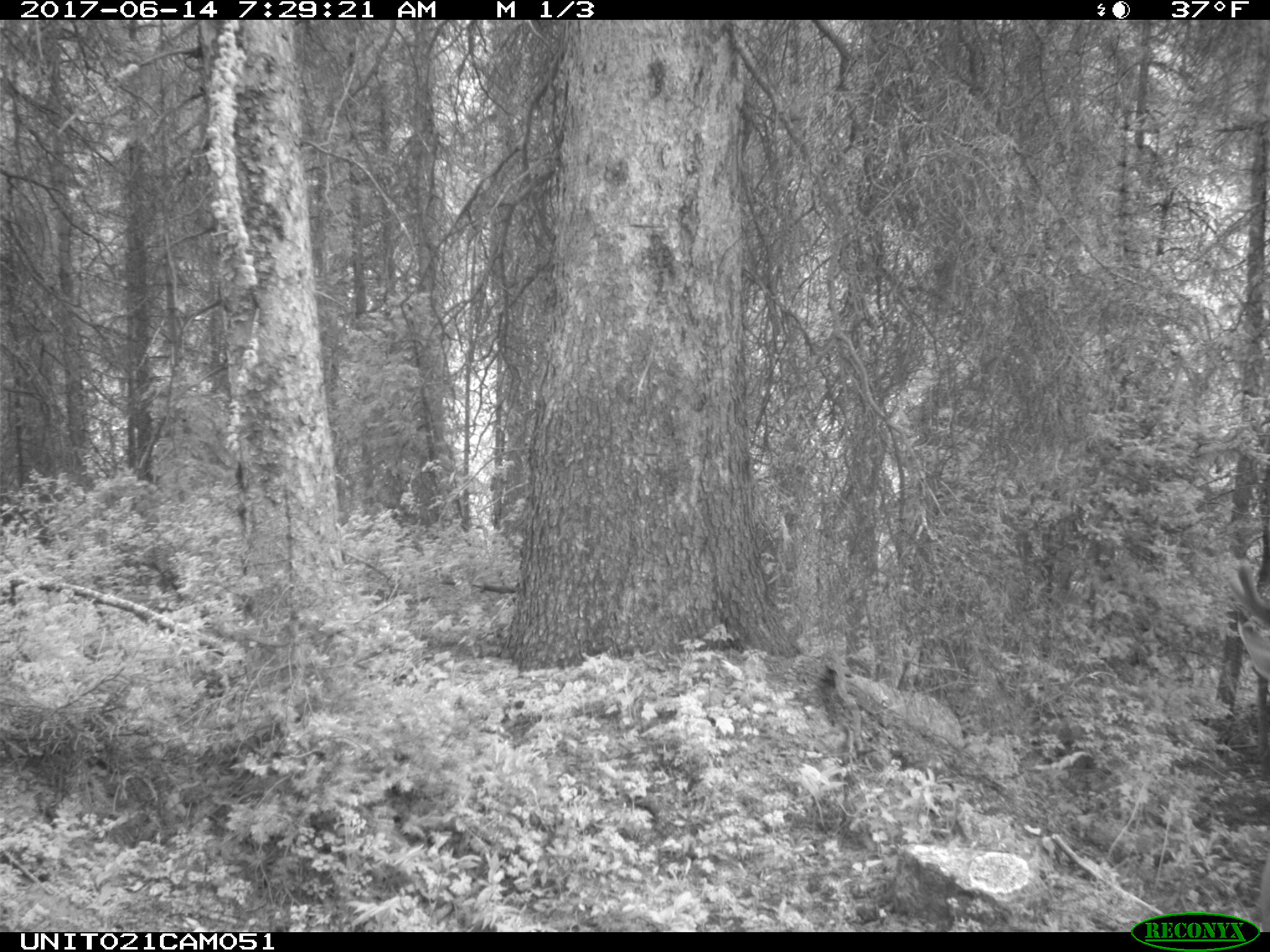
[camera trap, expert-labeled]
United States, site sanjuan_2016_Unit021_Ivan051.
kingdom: Animalia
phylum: Chordata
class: Mammalia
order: Artiodactyla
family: Cervidae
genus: Cervus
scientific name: Cervus elaphus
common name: red deer